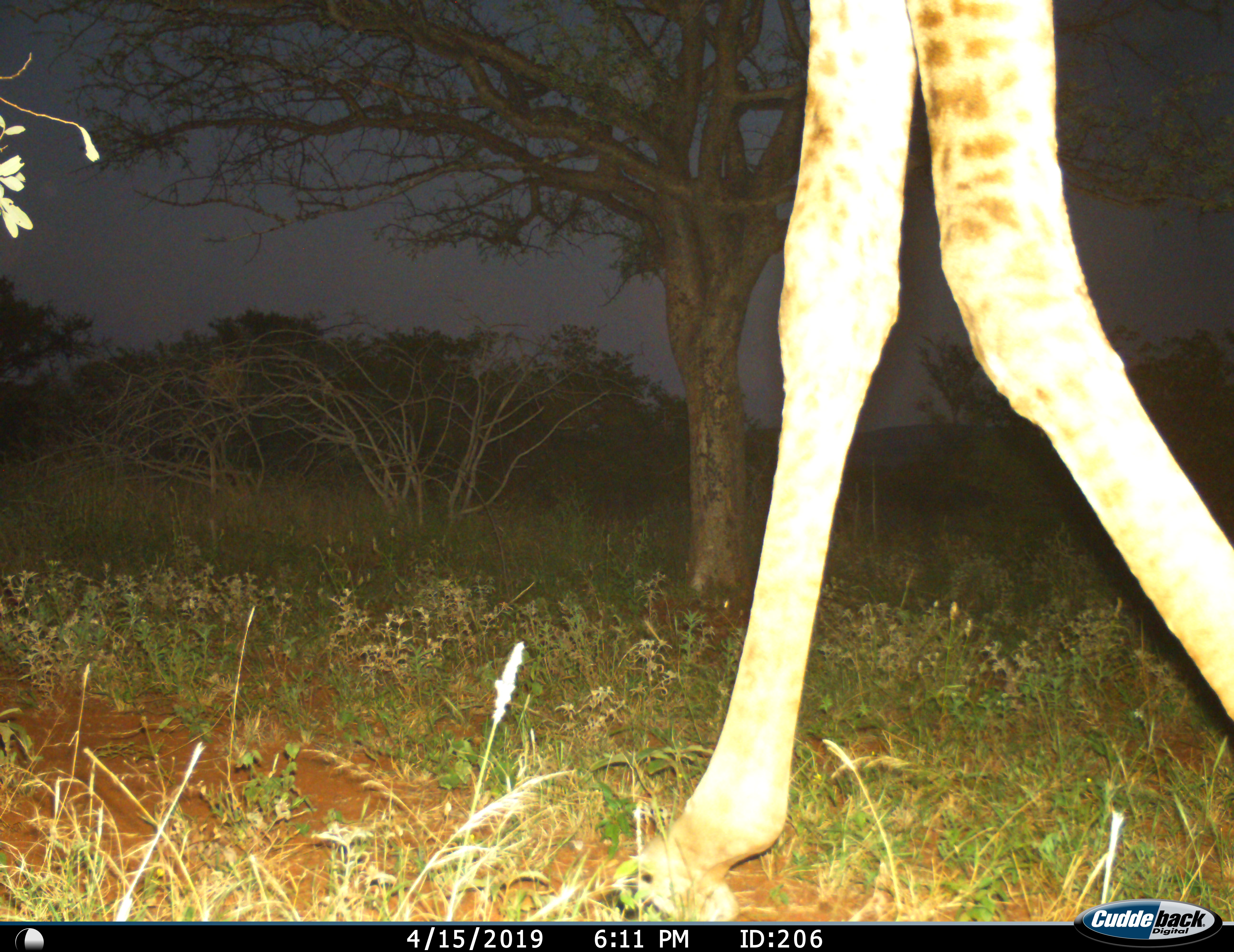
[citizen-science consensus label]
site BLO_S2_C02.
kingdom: Animalia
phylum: Chordata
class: Mammalia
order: Artiodactyla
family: Giraffidae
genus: Giraffa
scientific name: Giraffa camelopardalis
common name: giraffe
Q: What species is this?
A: Giraffe (Giraffa camelopardalis).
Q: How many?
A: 1.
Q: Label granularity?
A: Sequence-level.